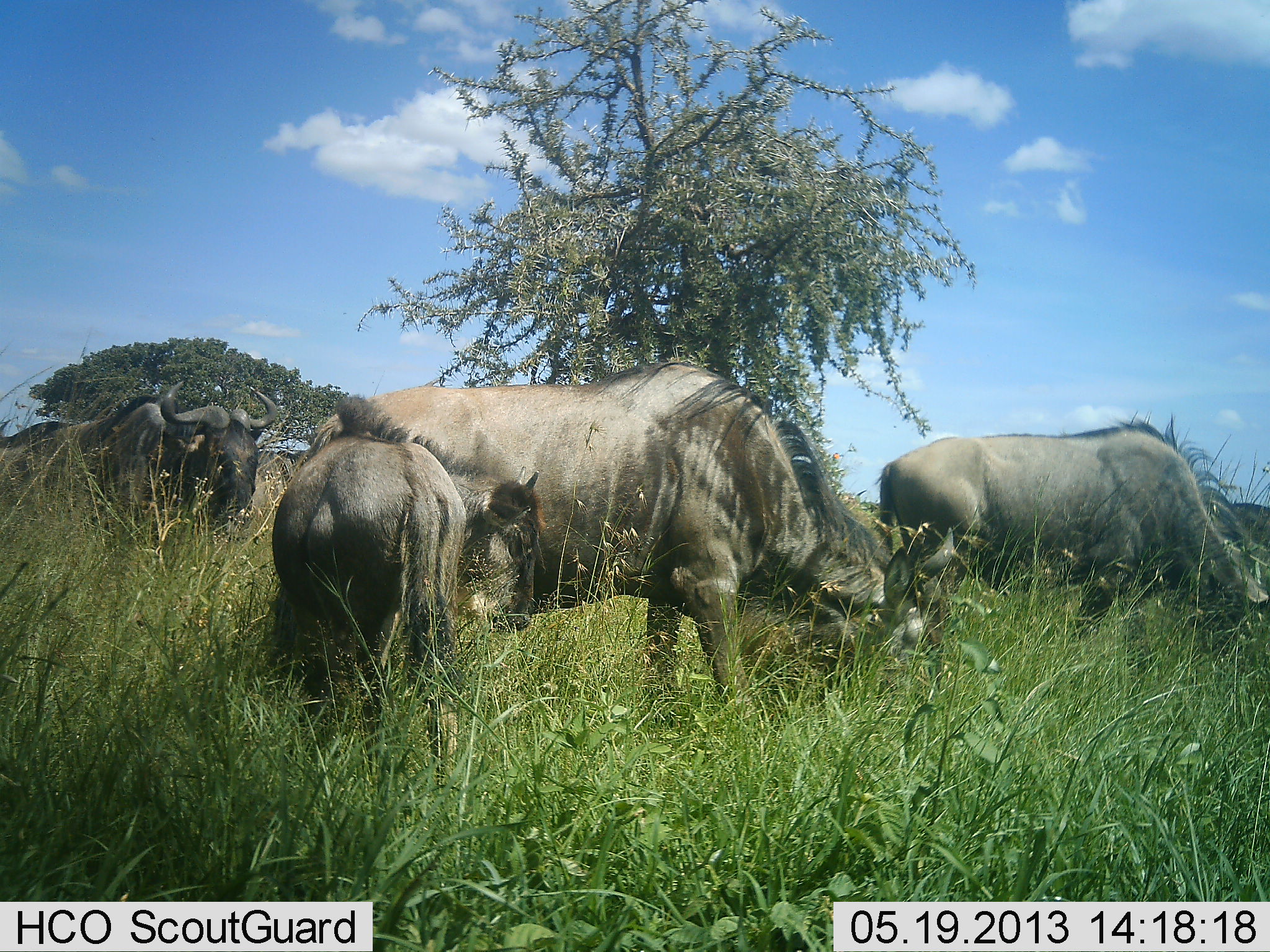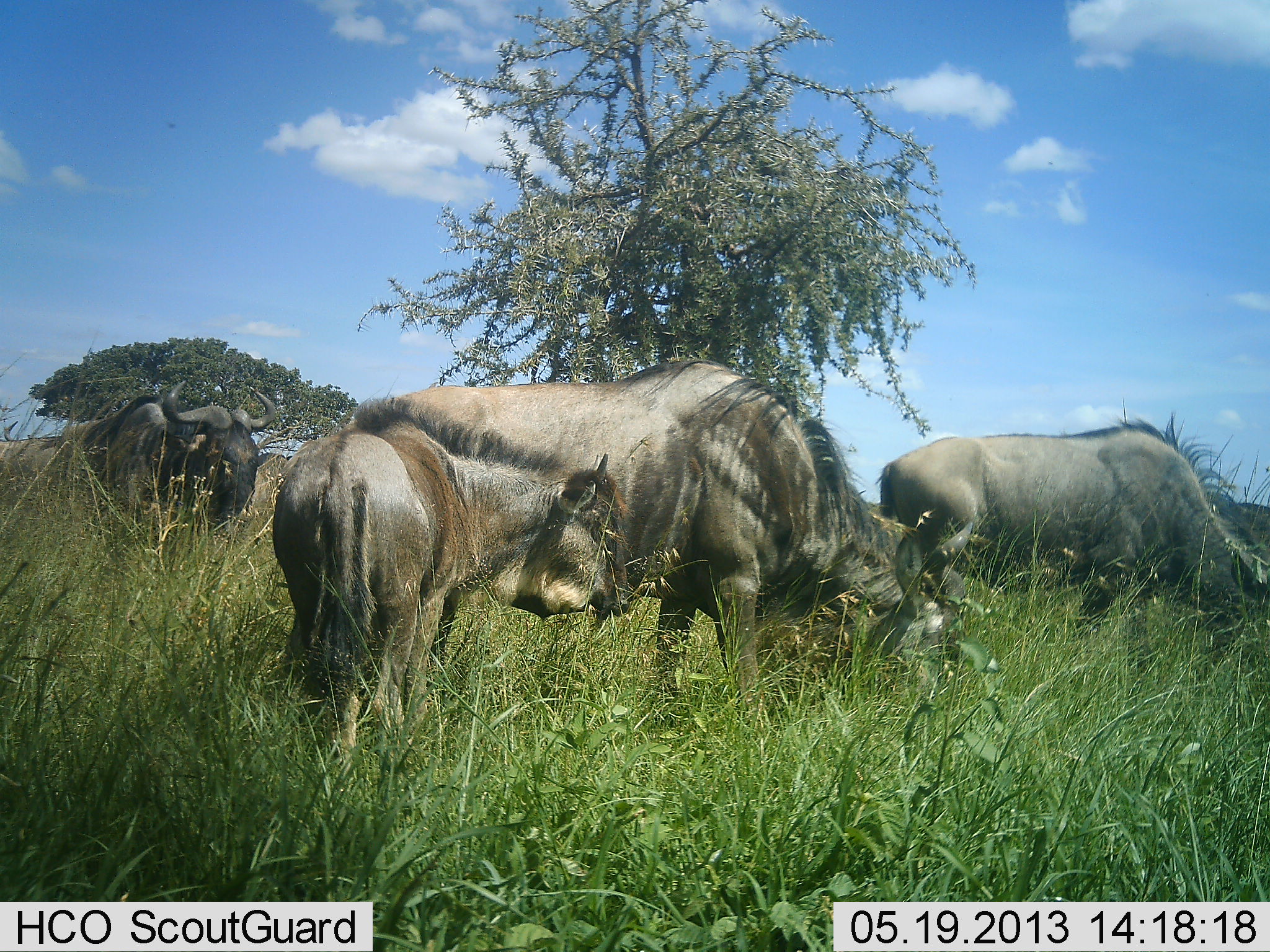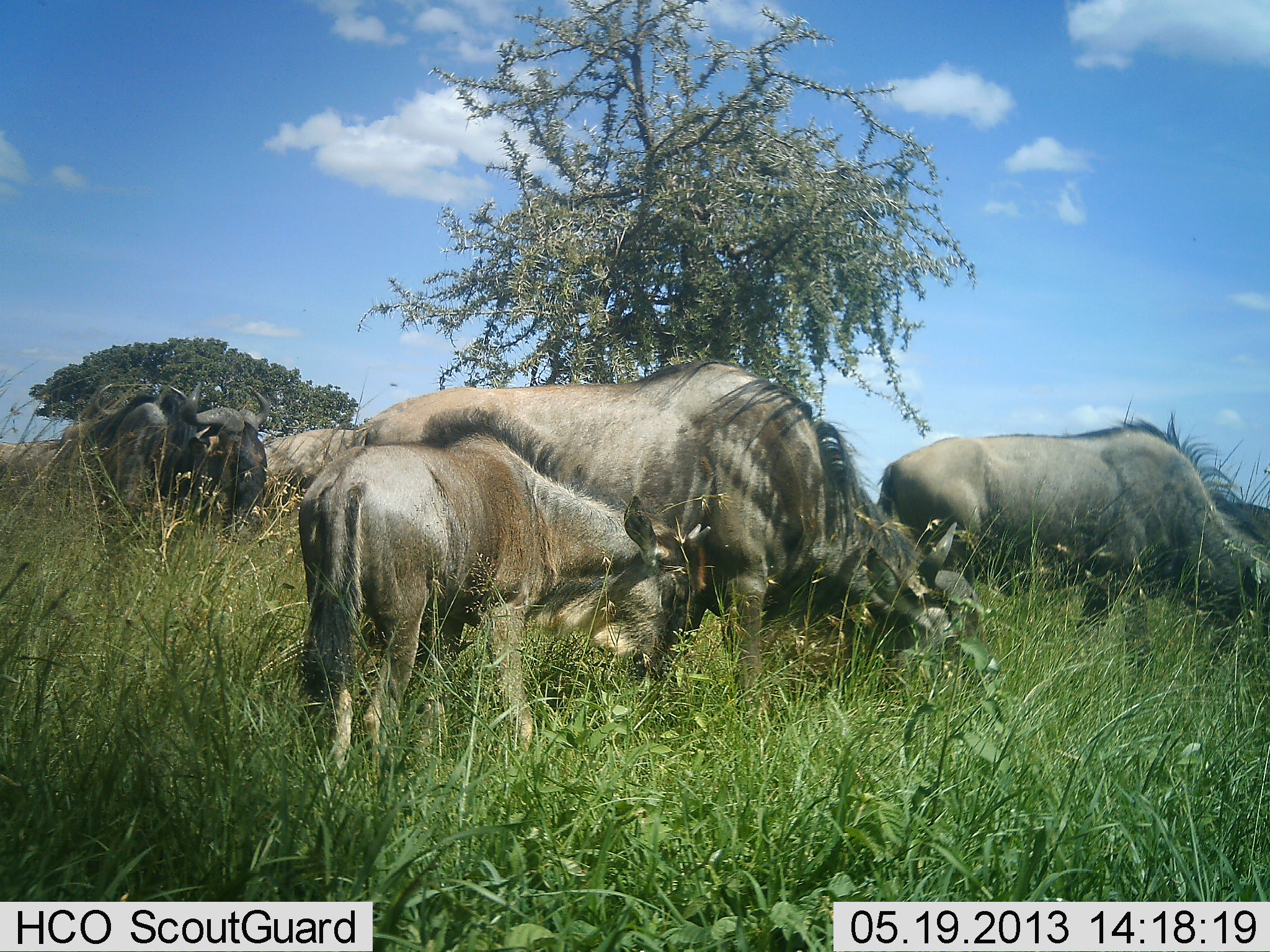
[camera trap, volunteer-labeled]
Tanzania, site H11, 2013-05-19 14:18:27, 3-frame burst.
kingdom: Animalia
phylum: Chordata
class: Mammalia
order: Artiodactyla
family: Bovidae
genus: Connochaetes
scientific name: Connochaetes taurinus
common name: blue wildebeest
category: wildebeest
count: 4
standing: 62%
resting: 0%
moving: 4%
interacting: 12%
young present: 54%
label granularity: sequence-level